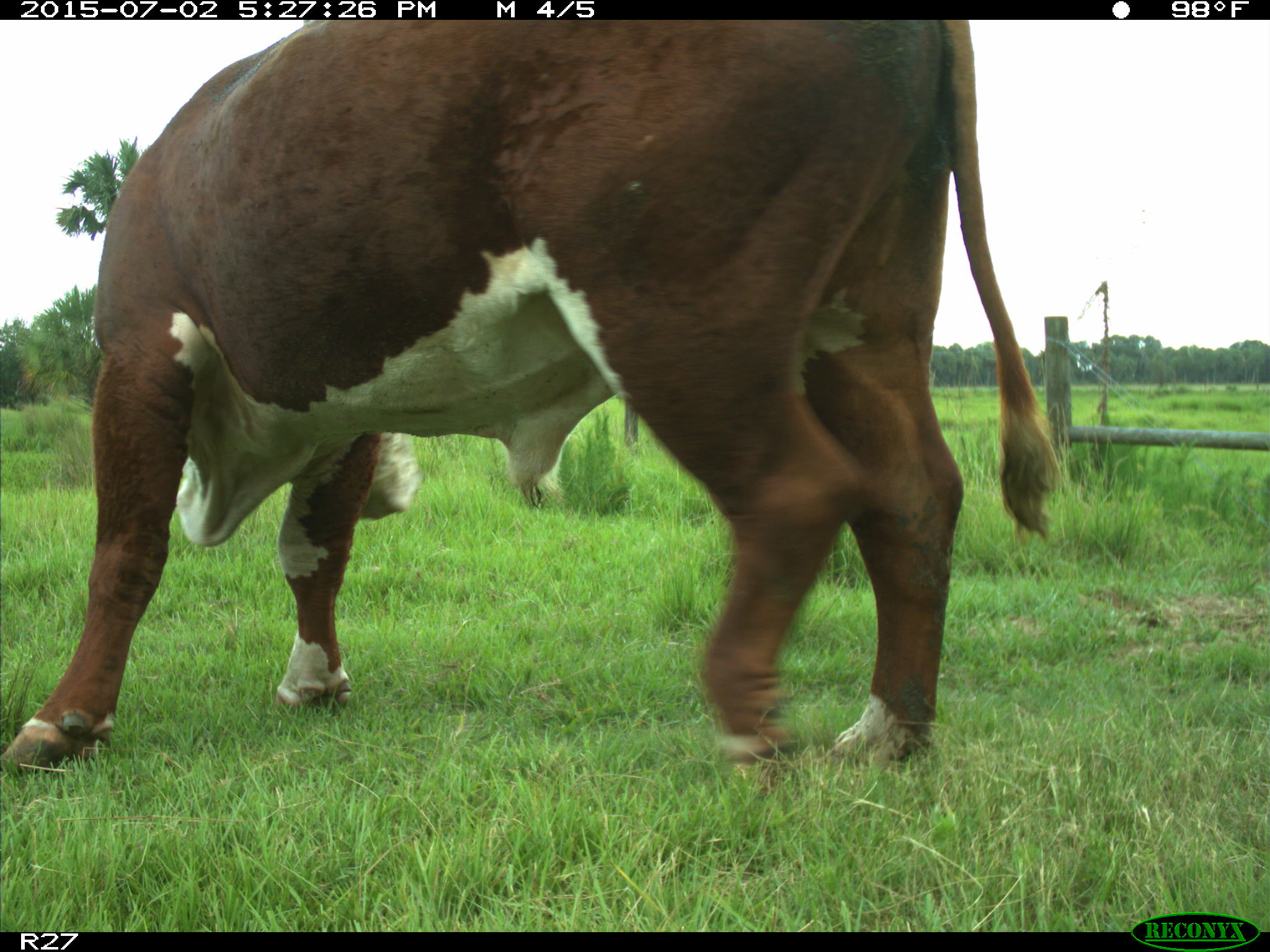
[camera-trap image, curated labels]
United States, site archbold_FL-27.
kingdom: Animalia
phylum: Chordata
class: Mammalia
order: Artiodactyla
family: Bovidae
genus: Bos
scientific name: Bos taurus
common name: domestic cow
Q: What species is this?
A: Bos taurus (domestic cow).